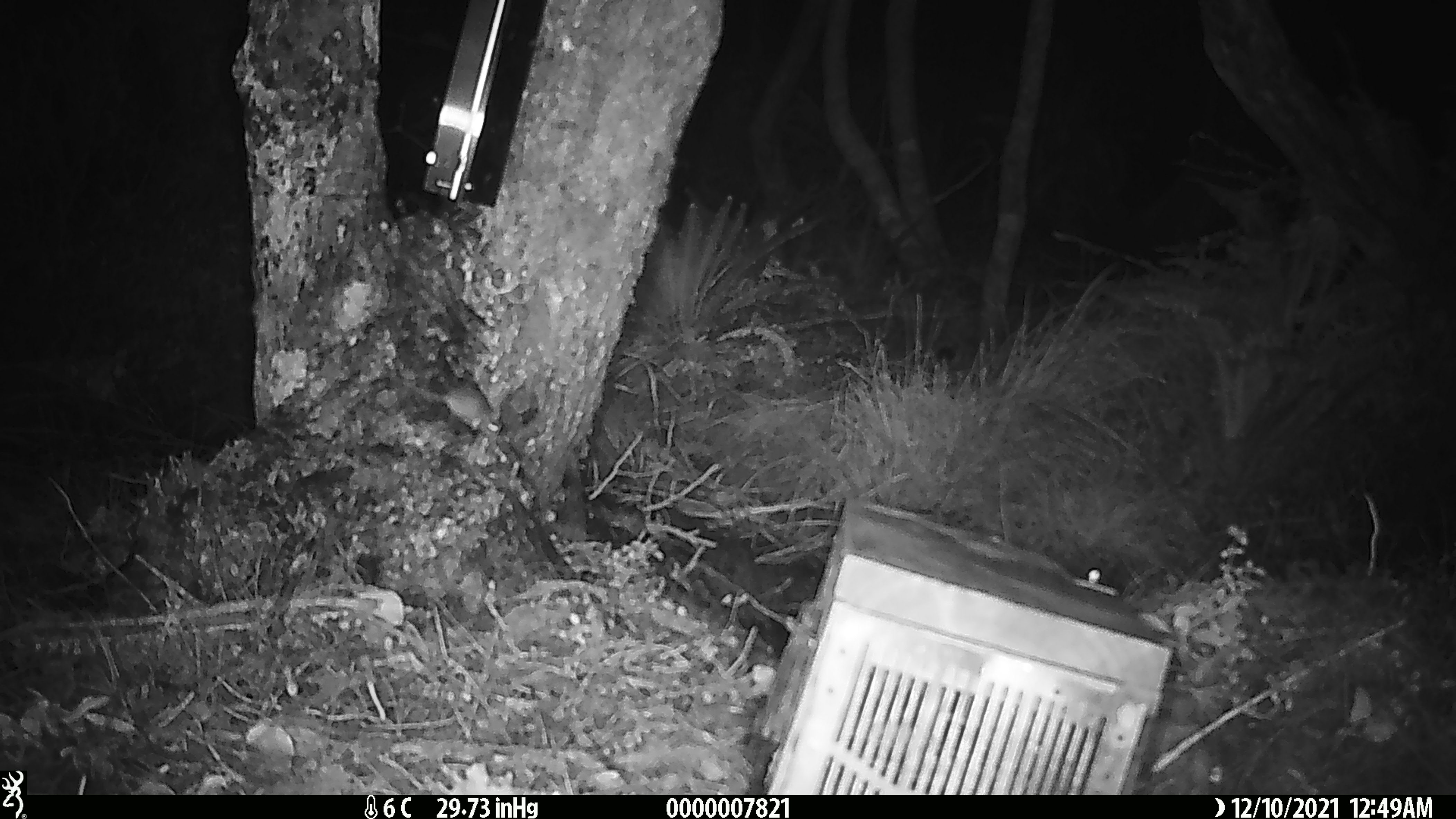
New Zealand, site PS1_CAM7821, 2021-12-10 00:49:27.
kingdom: Animalia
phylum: Chordata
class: Mammalia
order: Rodentia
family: Muridae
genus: Mus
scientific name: Mus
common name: mouse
Mouse (Mus).